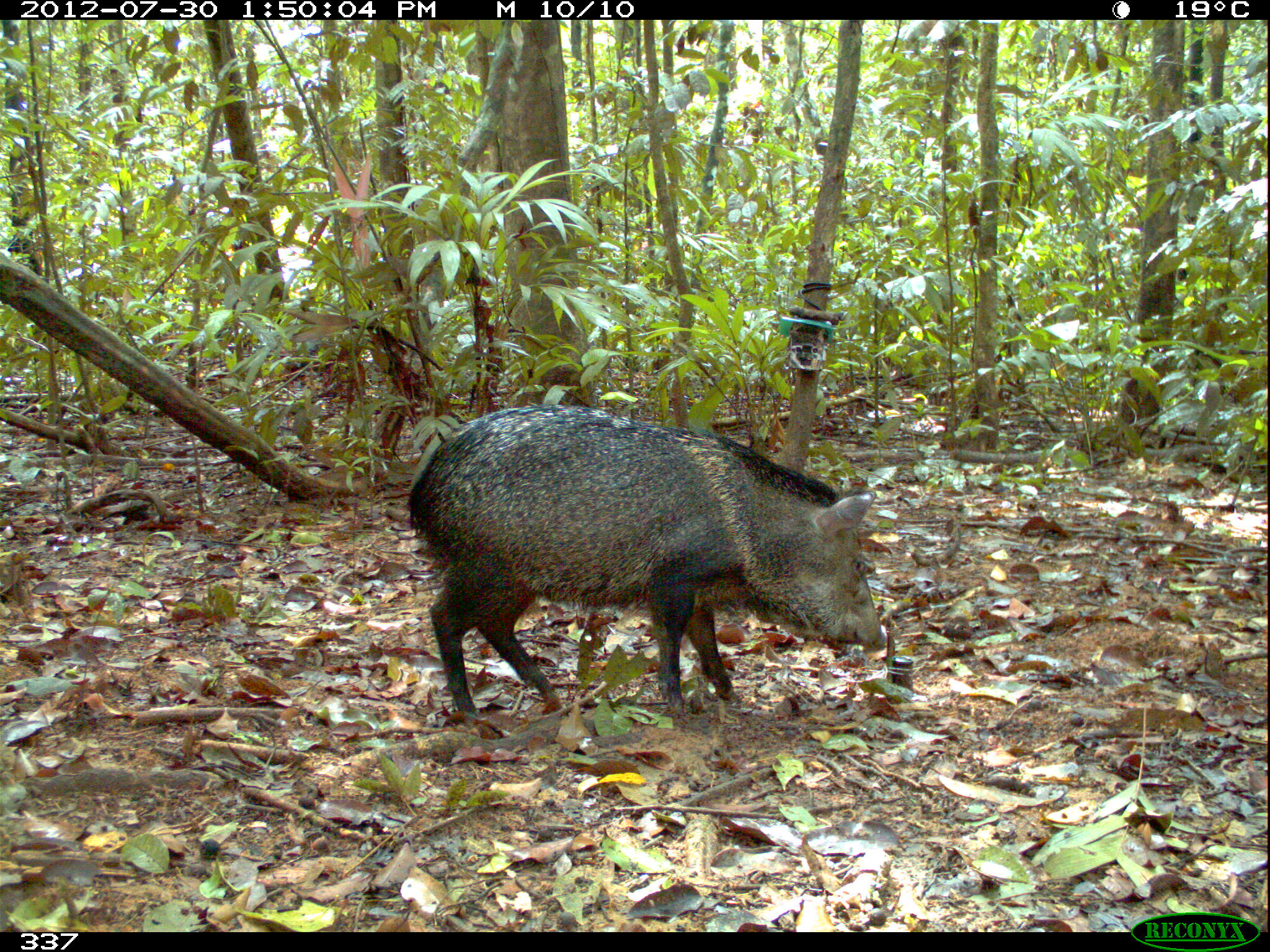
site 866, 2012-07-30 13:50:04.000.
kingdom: Animalia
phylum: Chordata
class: Mammalia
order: Artiodactyla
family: Tayassuidae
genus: Pecari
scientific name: Pecari tajacu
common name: collared peccary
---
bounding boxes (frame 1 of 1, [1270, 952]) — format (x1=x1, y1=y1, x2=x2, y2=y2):
pecari tajacu: (x1=404, y1=404, x2=887, y2=720)